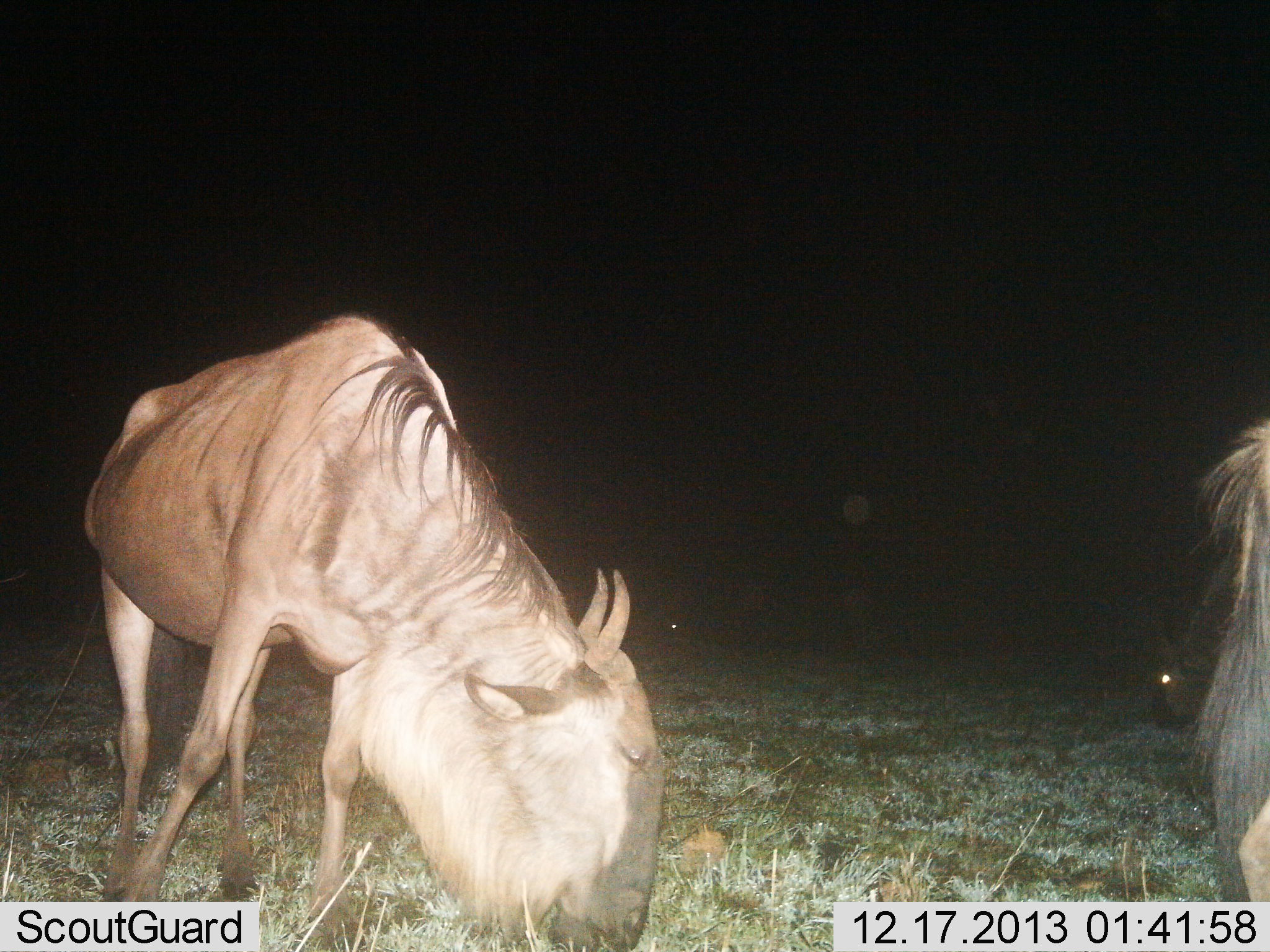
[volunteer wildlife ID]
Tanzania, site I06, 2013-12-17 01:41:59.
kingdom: Animalia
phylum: Chordata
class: Mammalia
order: Artiodactyla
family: Bovidae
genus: Connochaetes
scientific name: Connochaetes taurinus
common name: blue wildebeest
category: wildebeest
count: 3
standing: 30%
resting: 0%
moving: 0%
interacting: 0%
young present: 0%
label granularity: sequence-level